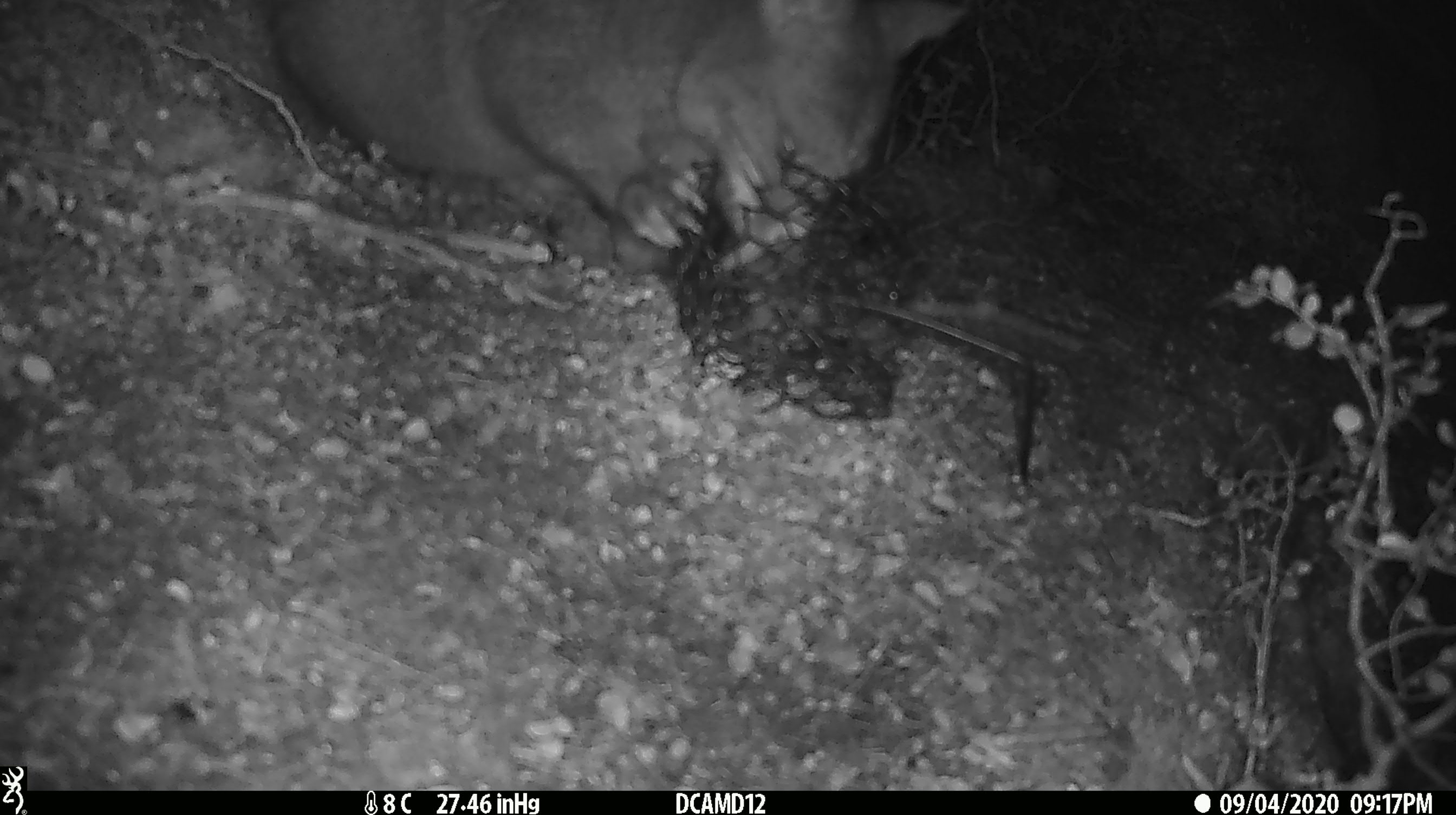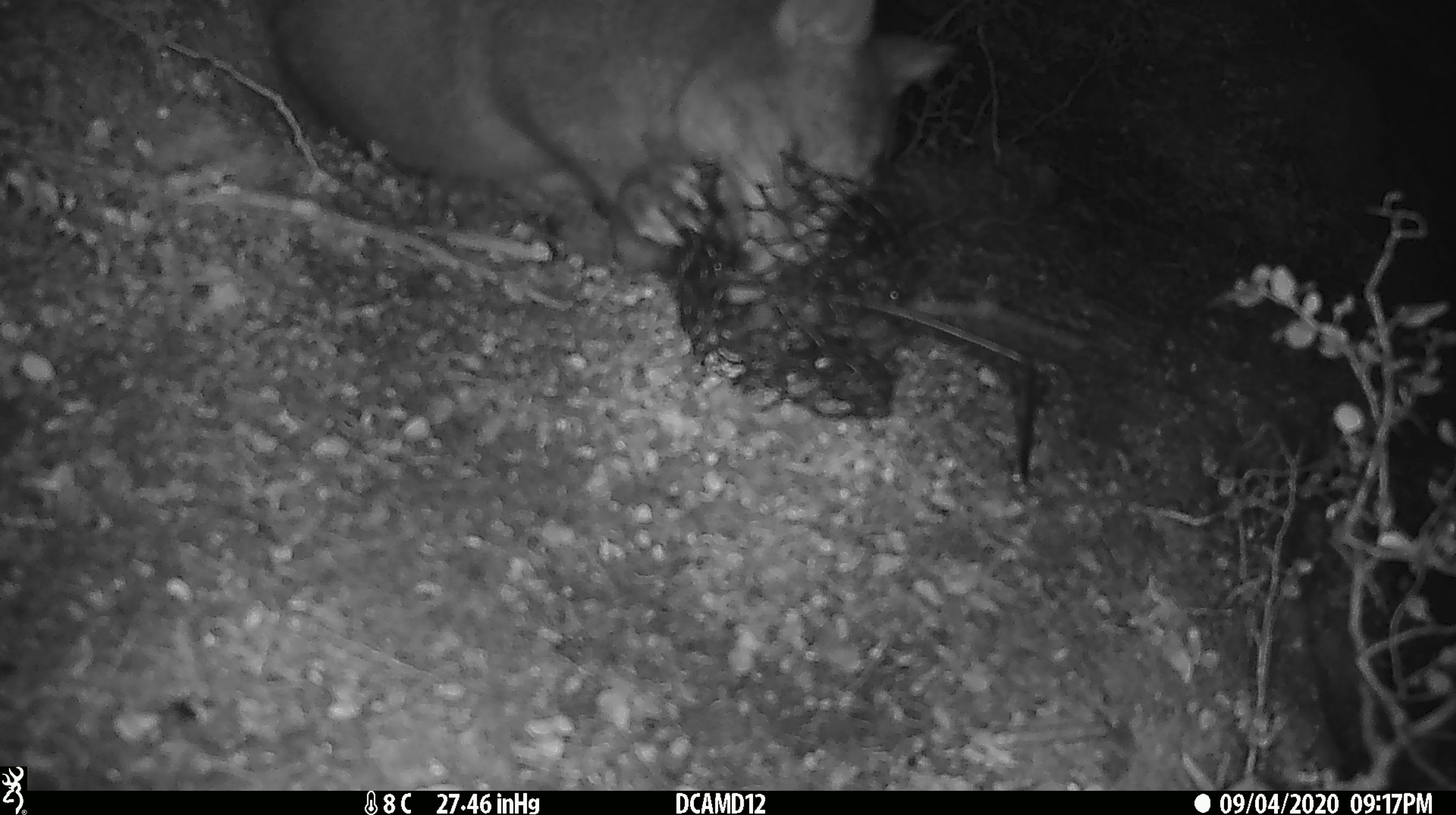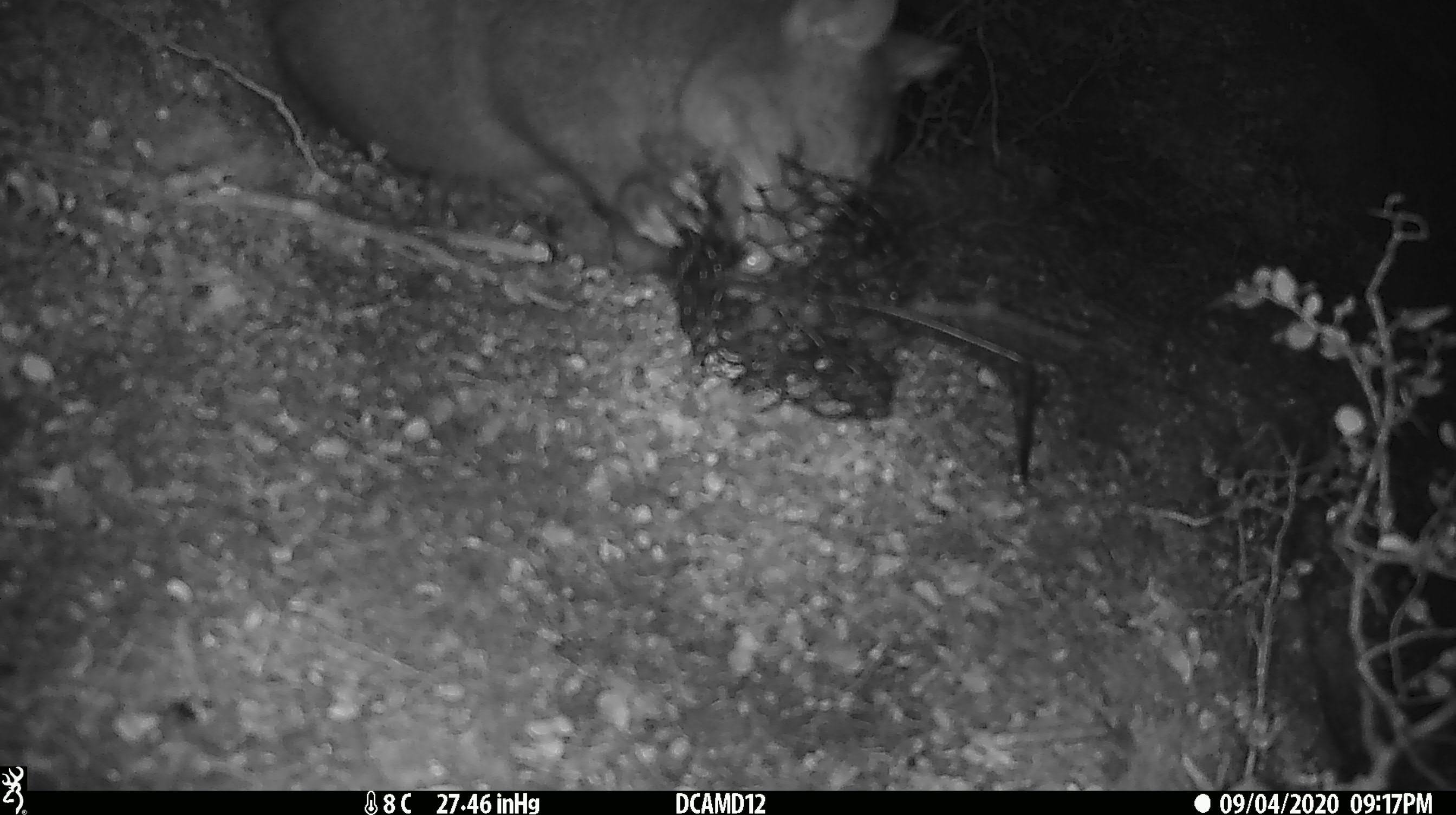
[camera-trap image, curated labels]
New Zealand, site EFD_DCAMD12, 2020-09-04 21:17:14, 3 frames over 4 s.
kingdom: Animalia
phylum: Chordata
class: Mammalia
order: Diprotodontia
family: Phalangeridae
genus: Trichosurus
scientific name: Trichosurus vulpecula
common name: common brushtail possum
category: possum